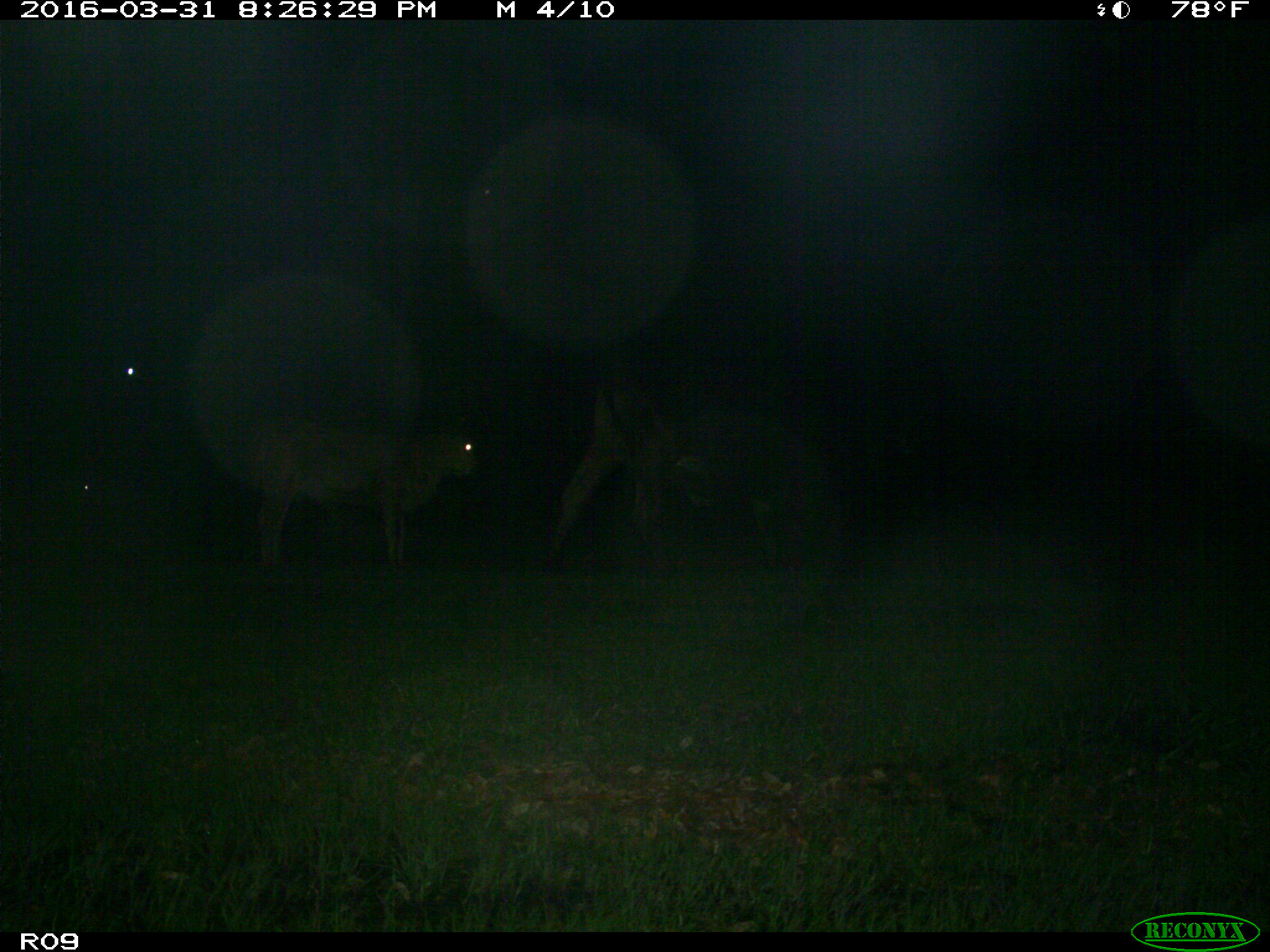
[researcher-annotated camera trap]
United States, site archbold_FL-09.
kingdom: Animalia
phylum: Chordata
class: Mammalia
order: Artiodactyla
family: Bovidae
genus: Bos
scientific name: Bos taurus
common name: domestic cow